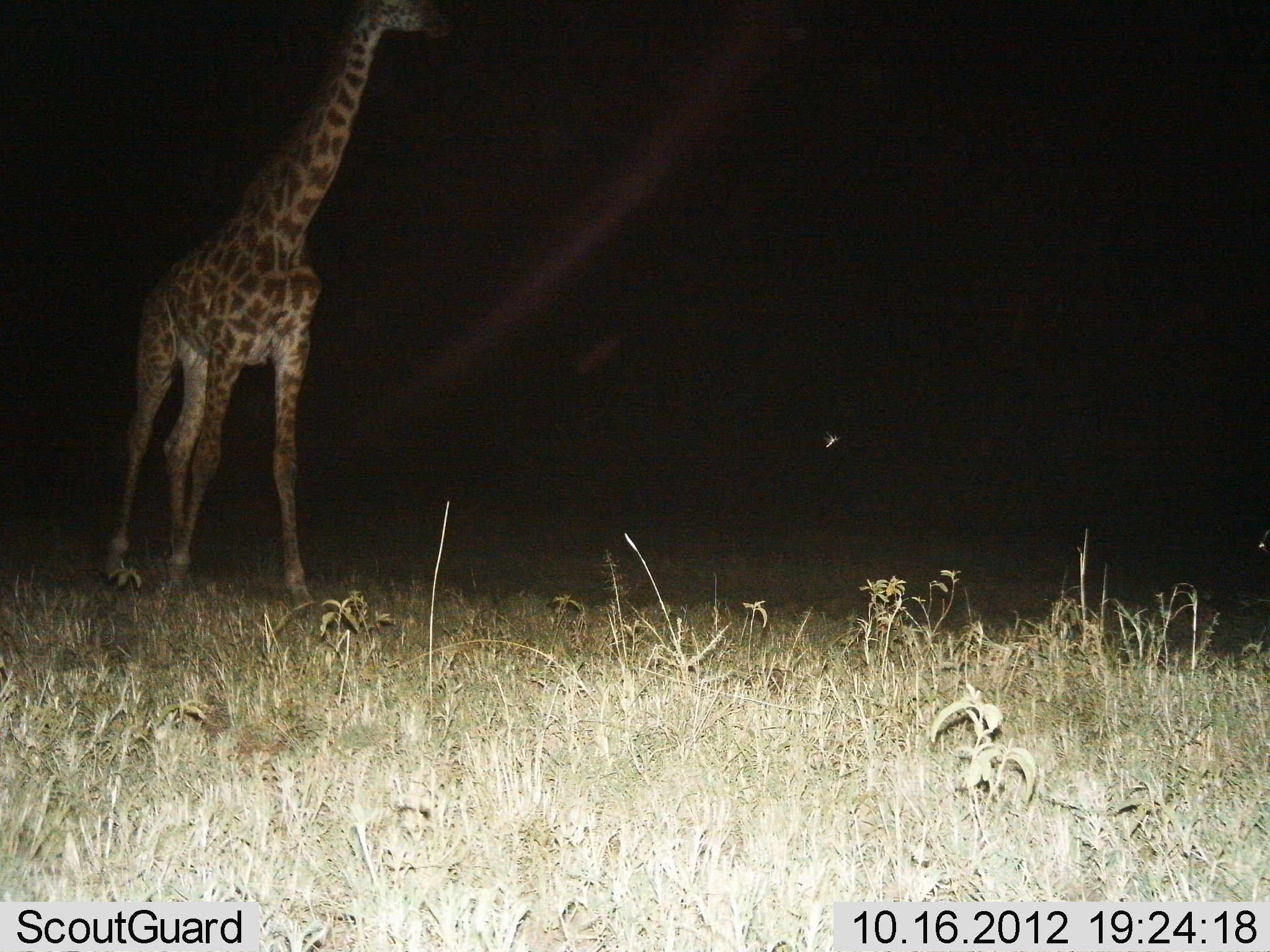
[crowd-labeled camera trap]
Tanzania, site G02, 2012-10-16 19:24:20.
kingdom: Animalia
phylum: Chordata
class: Mammalia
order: Artiodactyla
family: Giraffidae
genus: Giraffa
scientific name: Giraffa camelopardalis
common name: giraffe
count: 1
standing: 40%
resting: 0%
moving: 60%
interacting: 0%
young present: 0%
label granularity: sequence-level